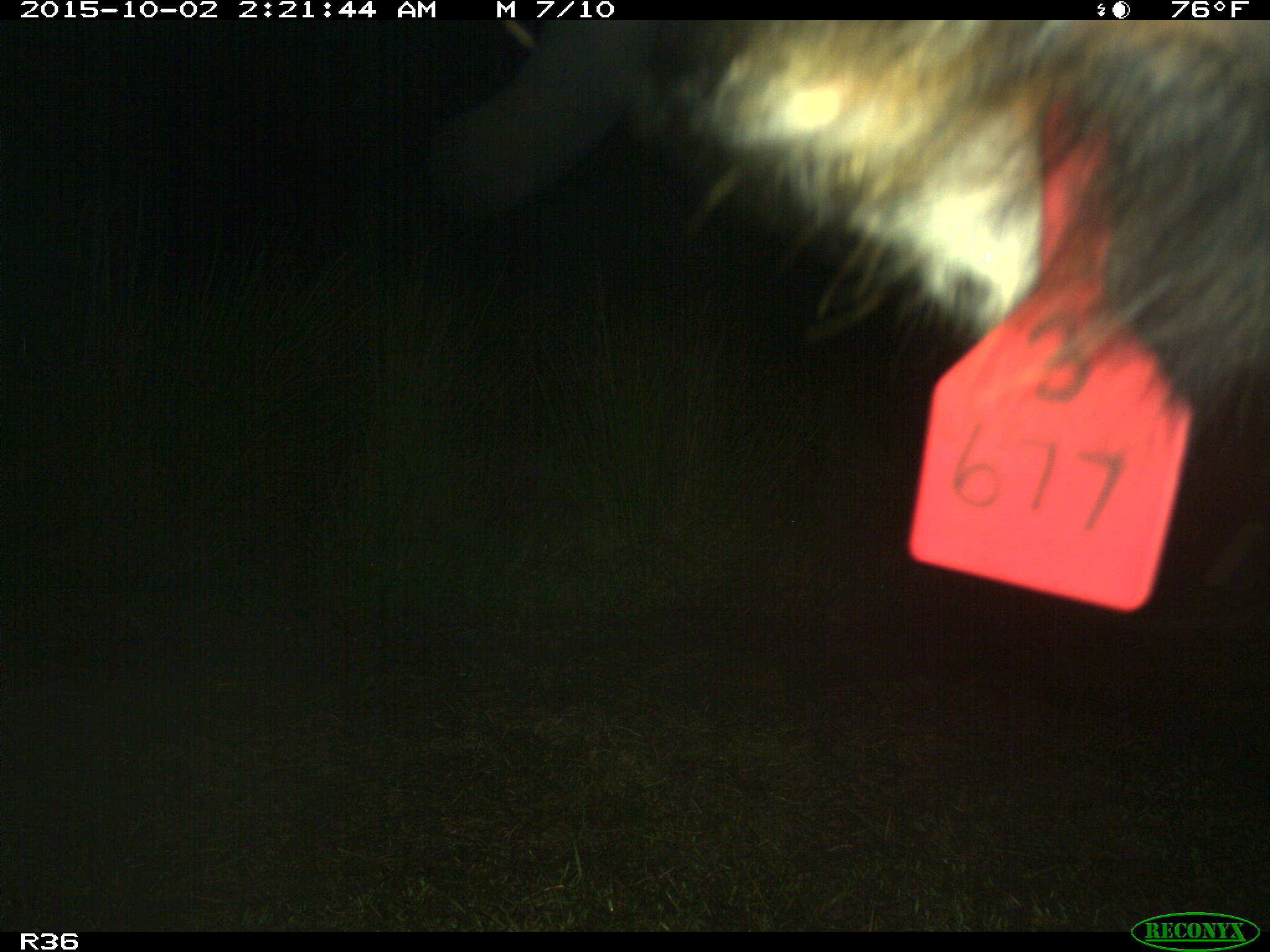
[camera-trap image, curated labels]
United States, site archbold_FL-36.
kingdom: Animalia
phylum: Chordata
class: Mammalia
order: Artiodactyla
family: Bovidae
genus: Bos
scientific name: Bos taurus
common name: domestic cow